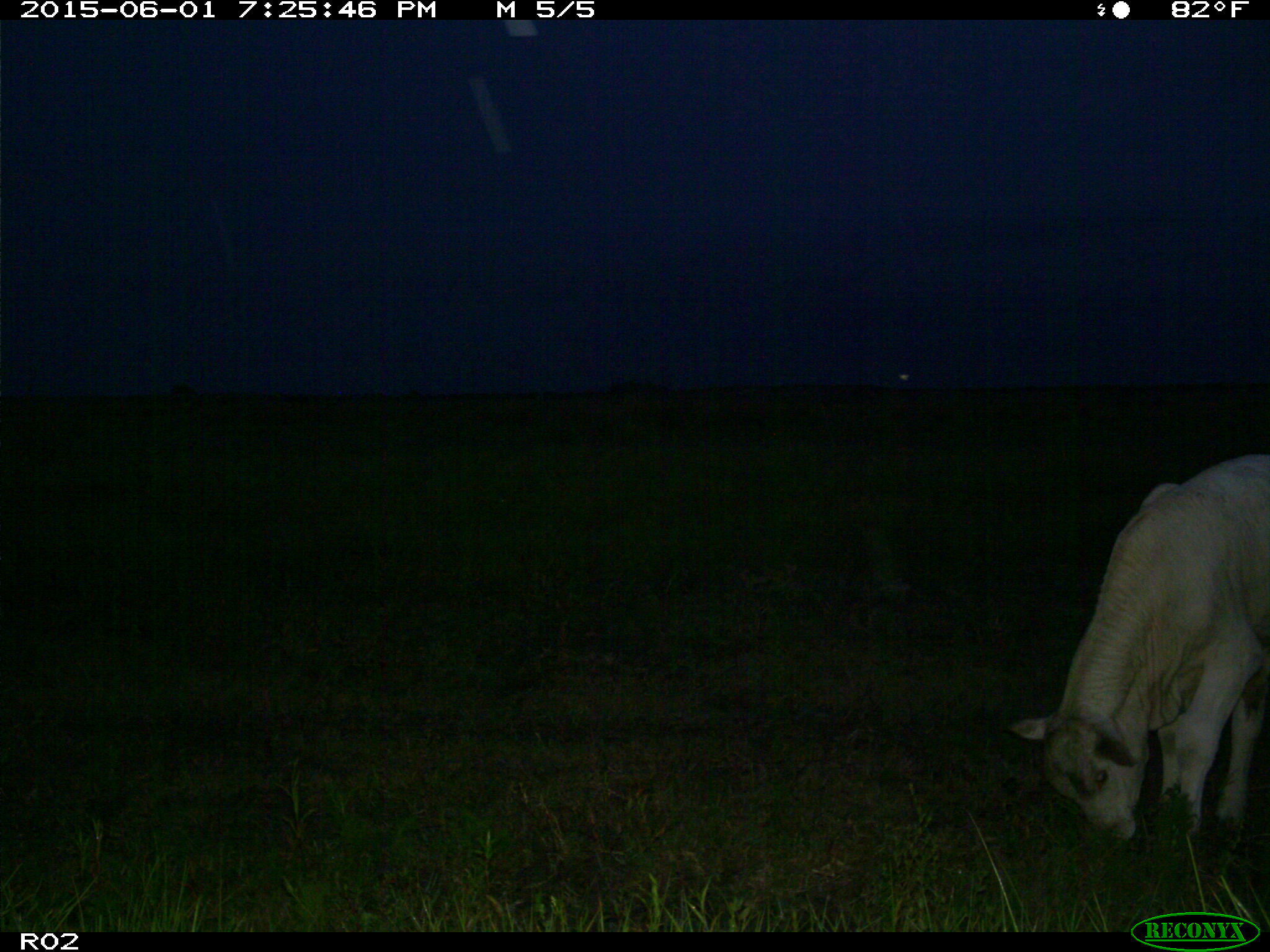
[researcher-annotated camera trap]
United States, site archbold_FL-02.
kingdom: Animalia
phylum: Chordata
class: Mammalia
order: Artiodactyla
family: Bovidae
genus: Bos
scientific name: Bos taurus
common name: domestic cow